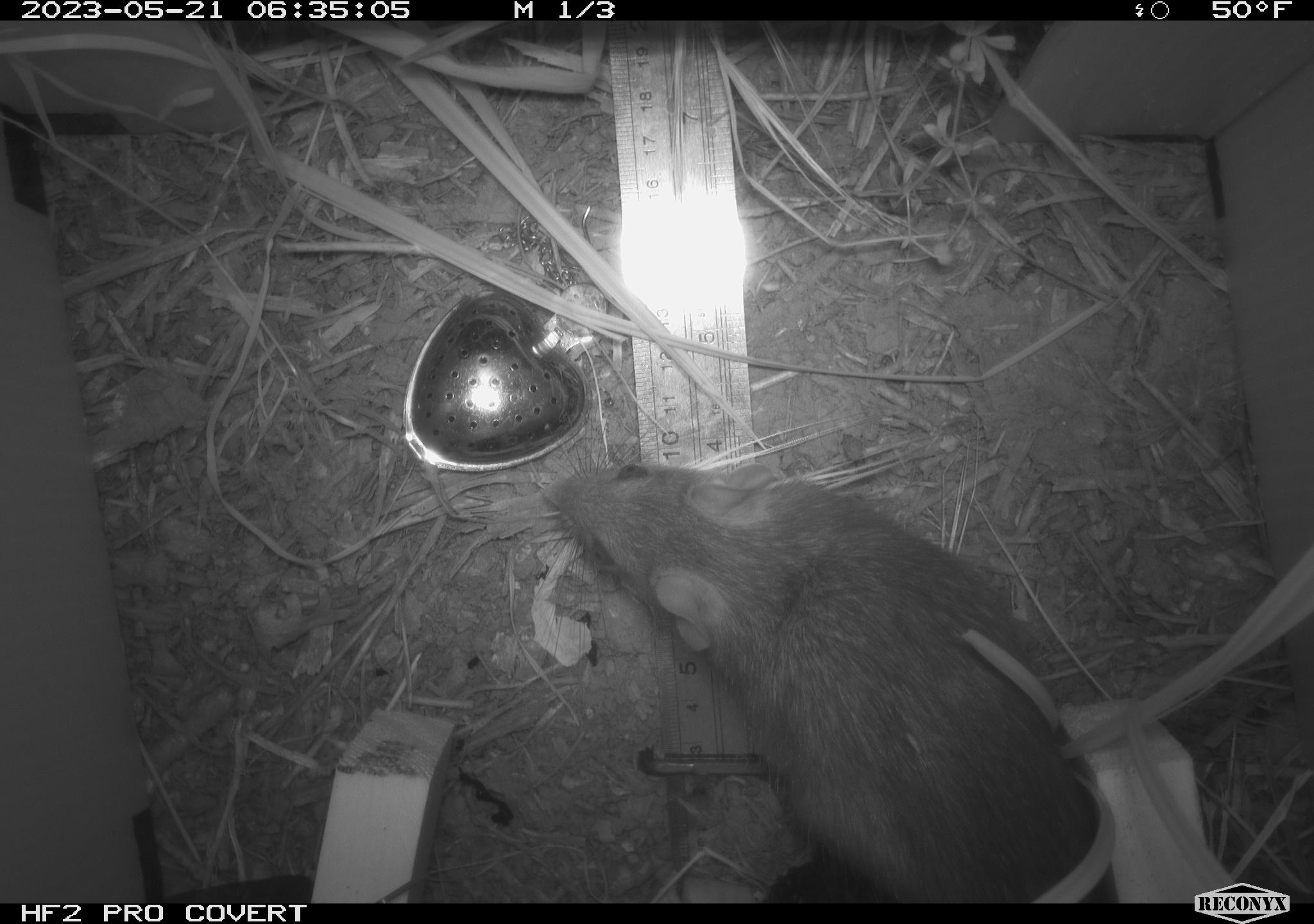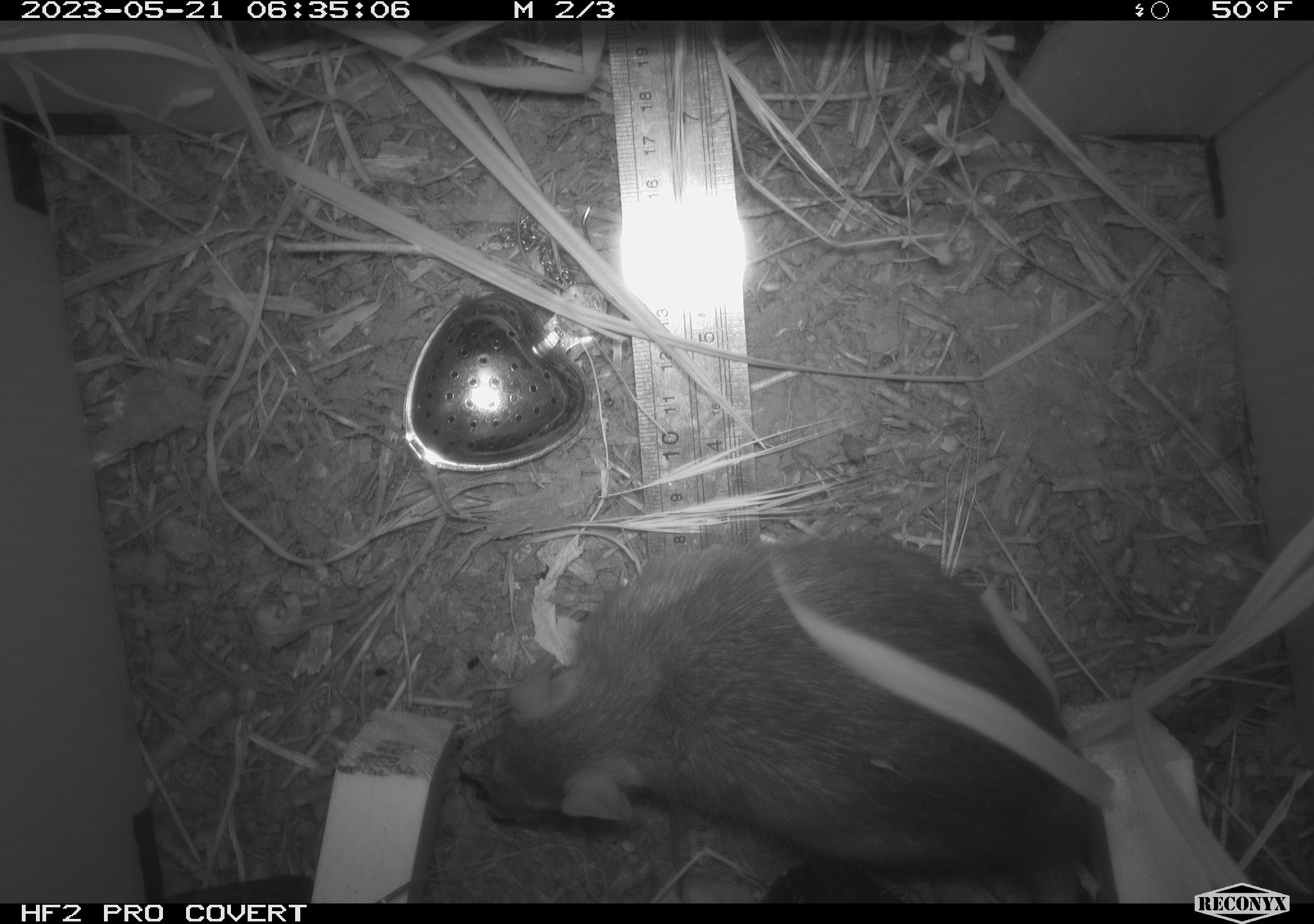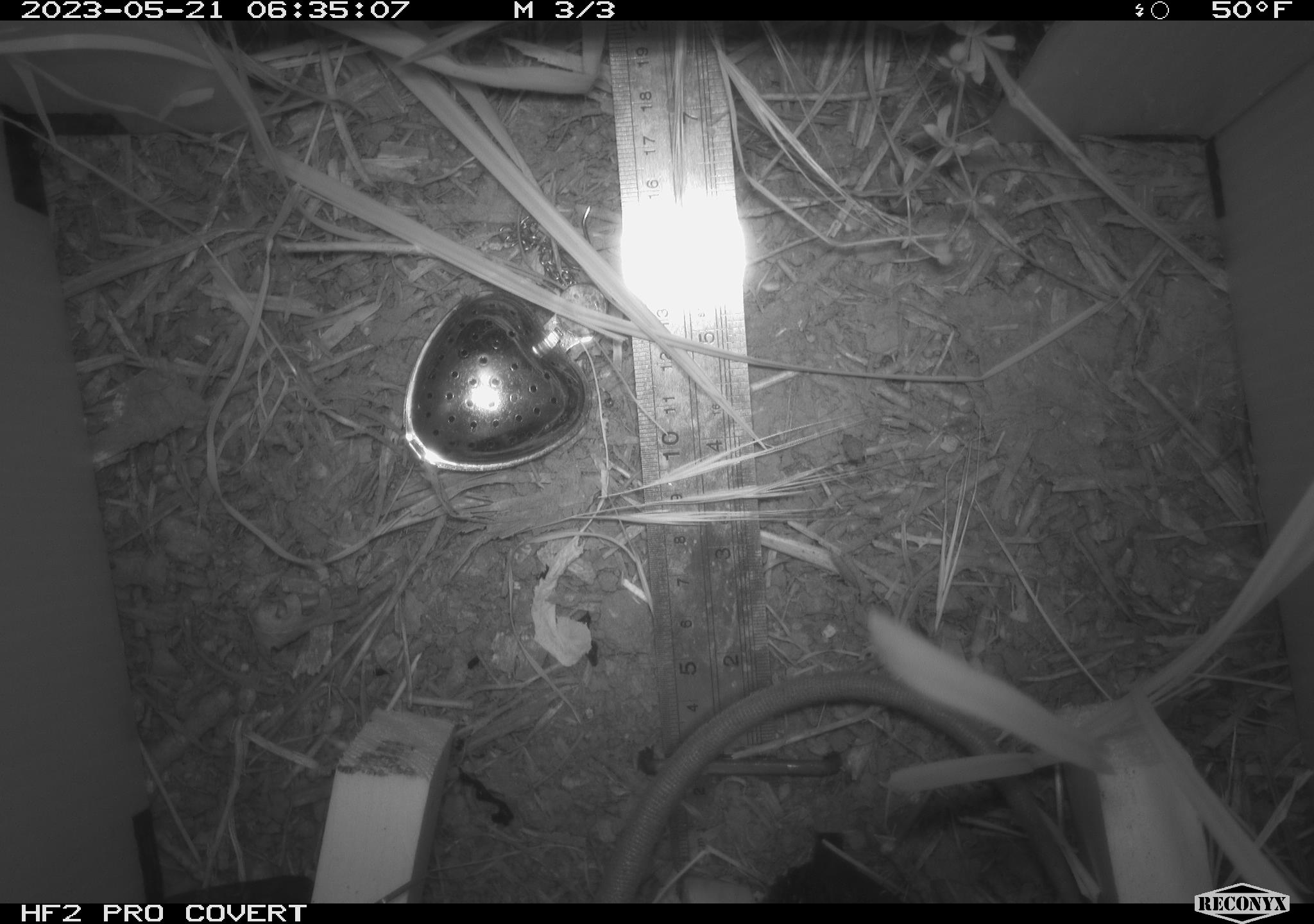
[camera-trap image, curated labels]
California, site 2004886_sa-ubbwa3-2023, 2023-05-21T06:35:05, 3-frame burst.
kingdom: Animalia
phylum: Chordata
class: Mammalia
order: Rodentia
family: Muridae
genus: Rattus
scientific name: Rattus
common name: rat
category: rattus species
Rattus species (rat) (Rattus).